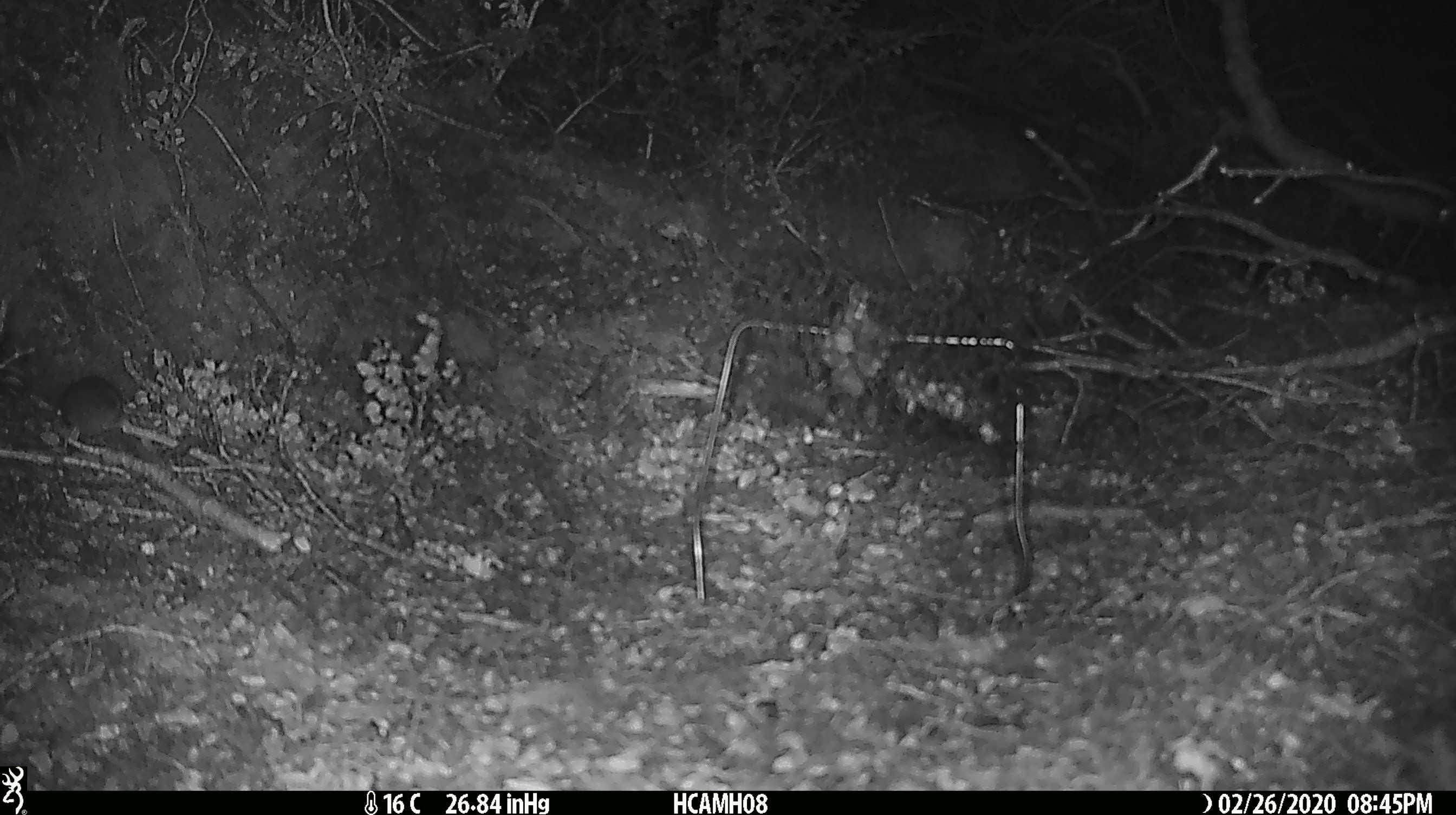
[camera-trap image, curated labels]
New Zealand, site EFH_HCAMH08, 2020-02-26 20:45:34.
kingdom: Animalia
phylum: Chordata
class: Mammalia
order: Rodentia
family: Muridae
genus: Mus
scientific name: Mus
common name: mouse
Mouse (Mus).